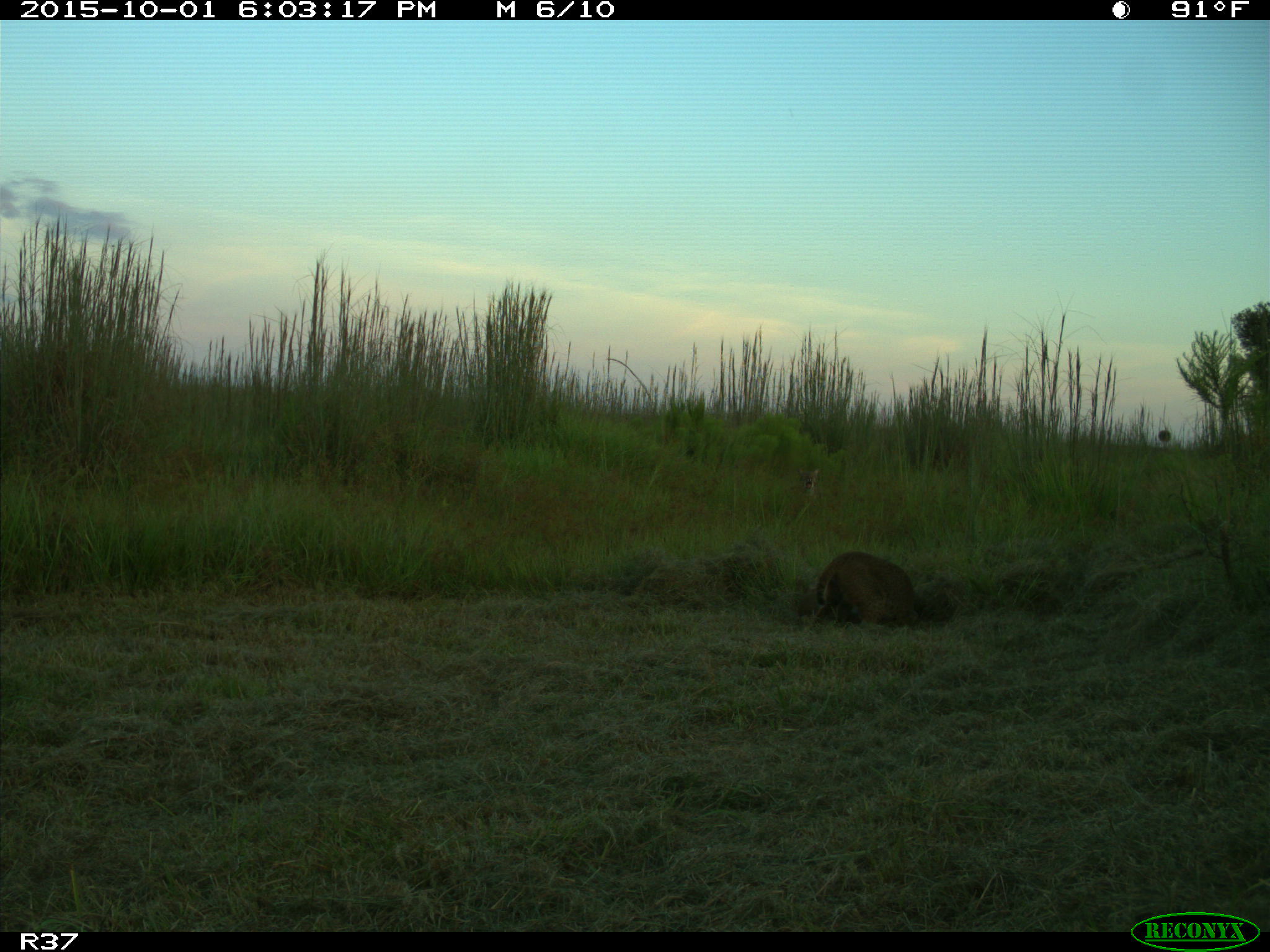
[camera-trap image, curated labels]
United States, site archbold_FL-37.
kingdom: Animalia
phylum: Chordata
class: Mammalia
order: Carnivora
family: Felidae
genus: Lynx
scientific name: Lynx rufus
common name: bobcat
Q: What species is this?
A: Lynx rufus (bobcat).